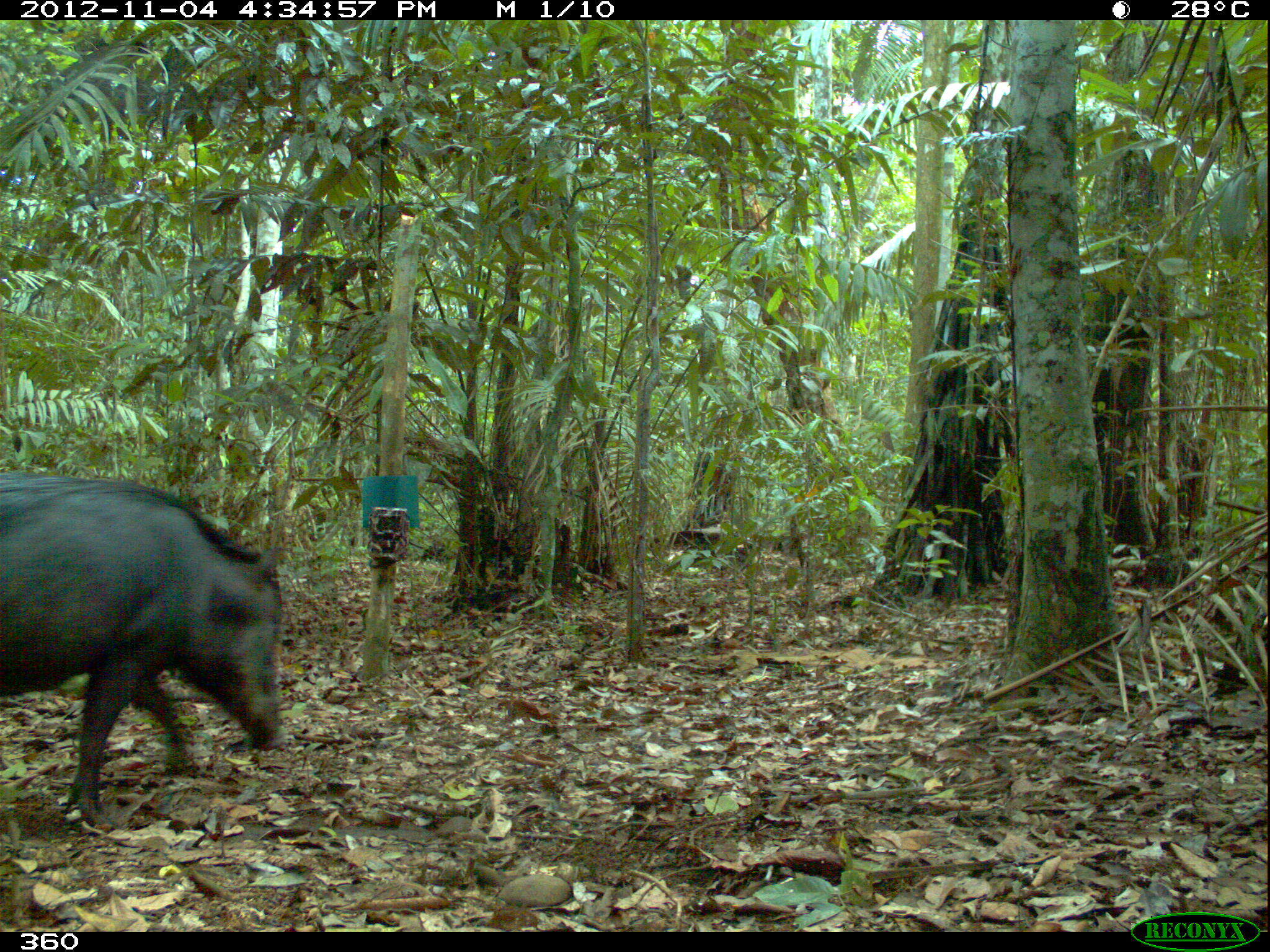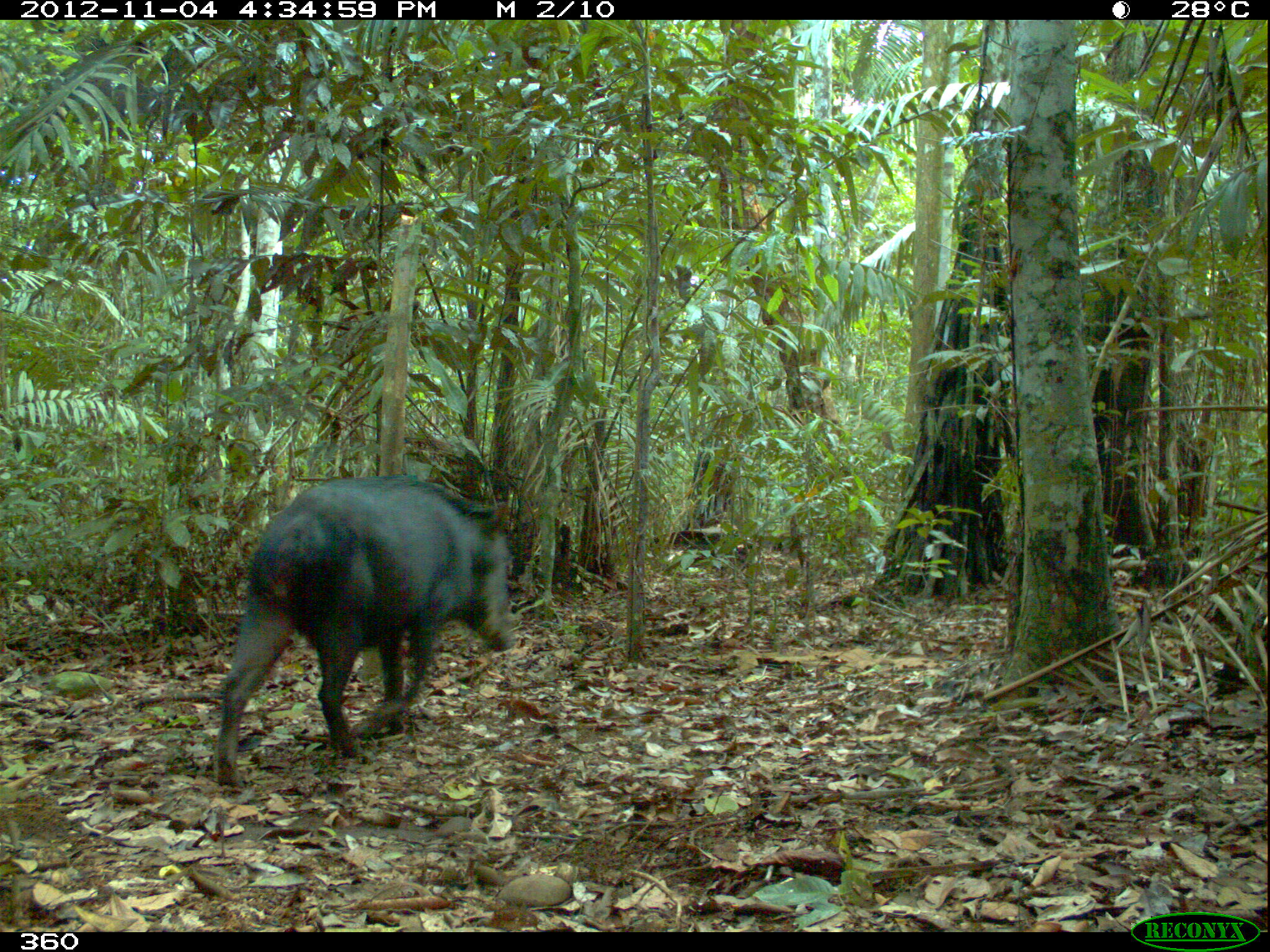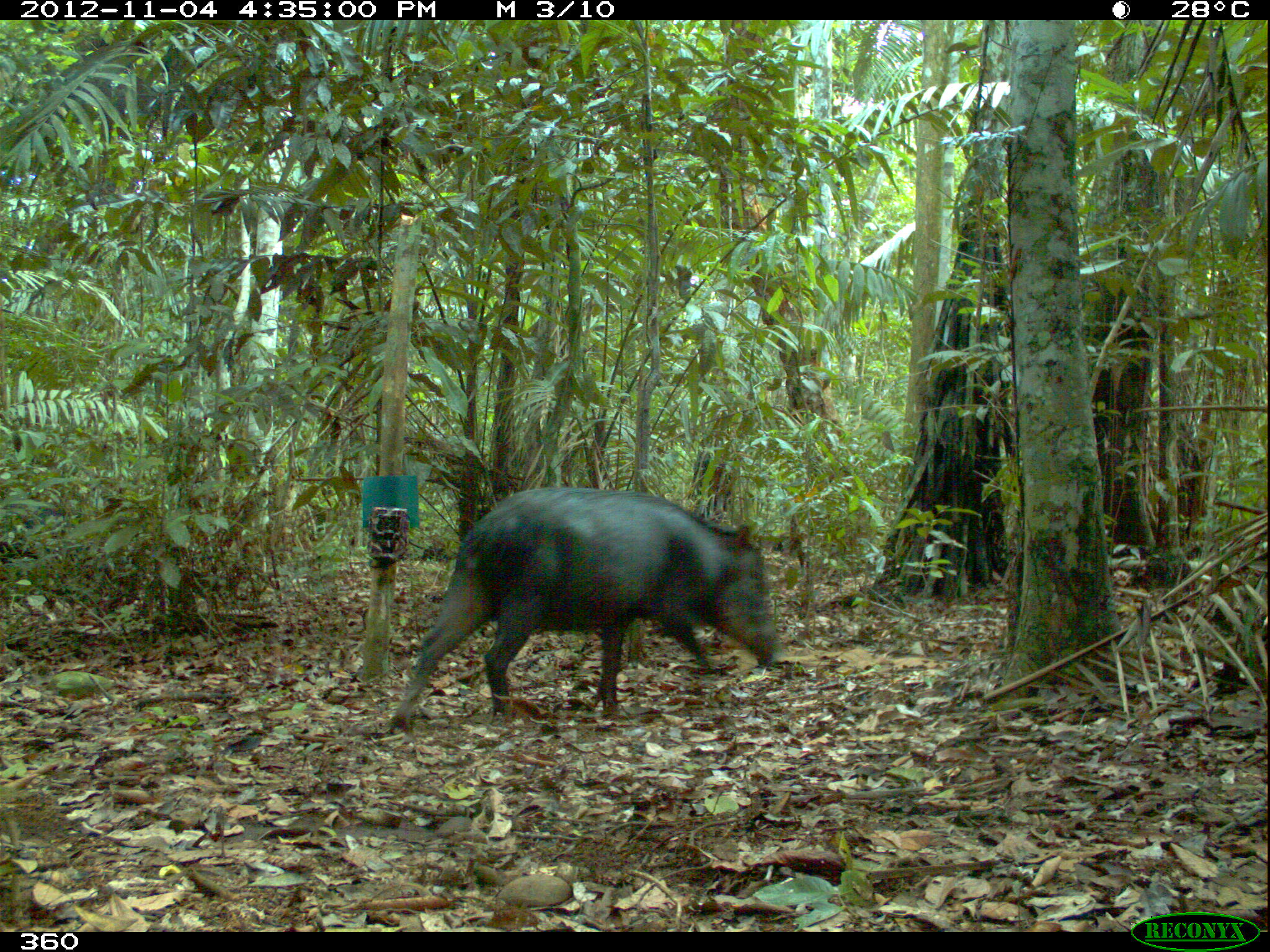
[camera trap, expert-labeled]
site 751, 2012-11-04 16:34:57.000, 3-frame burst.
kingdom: Animalia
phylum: Chordata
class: Mammalia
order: Artiodactyla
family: Tayassuidae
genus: Tayassu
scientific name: Tayassu pecari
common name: white-lipped peccary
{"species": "Tayassu pecari (white-lipped peccary)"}